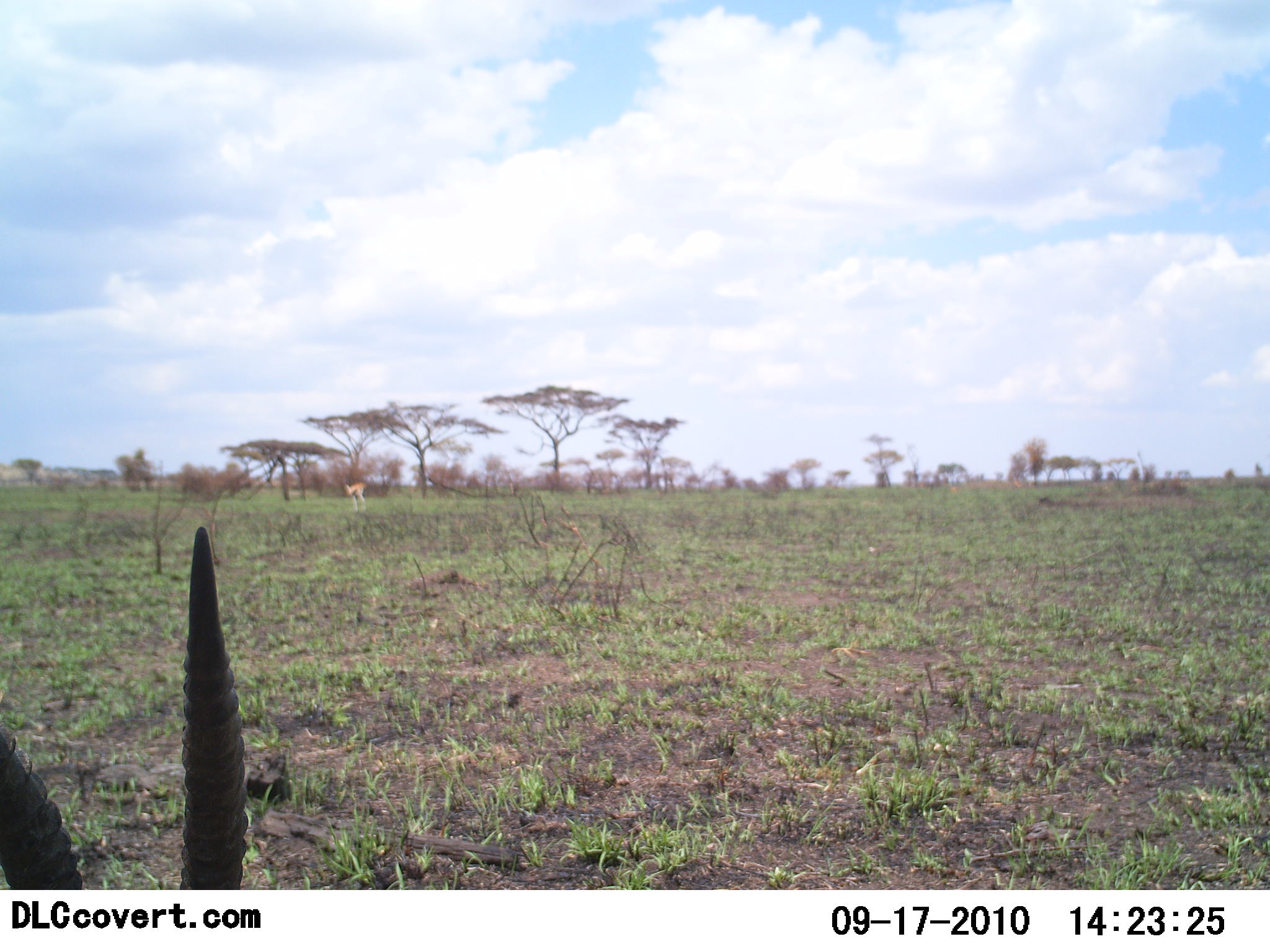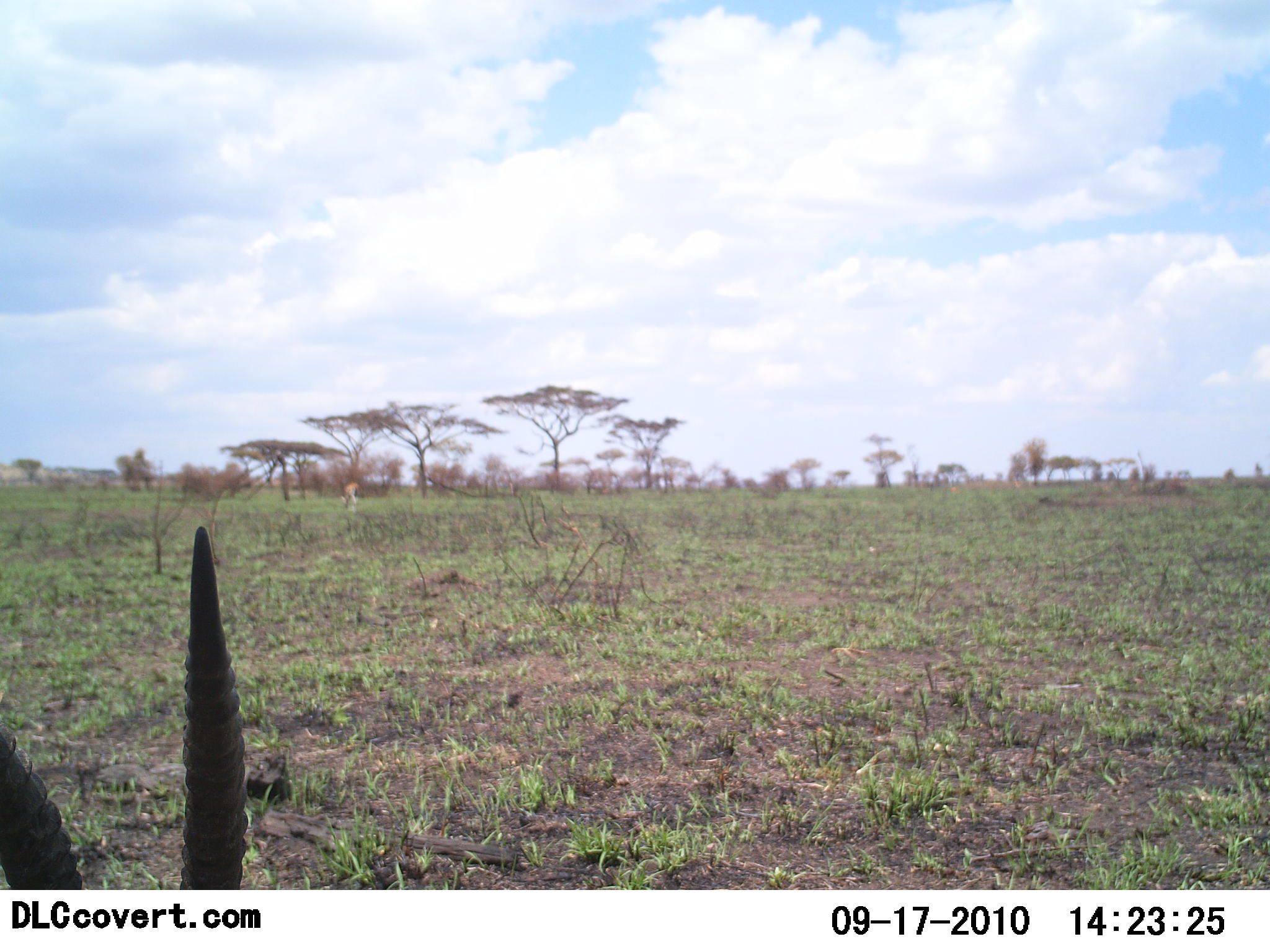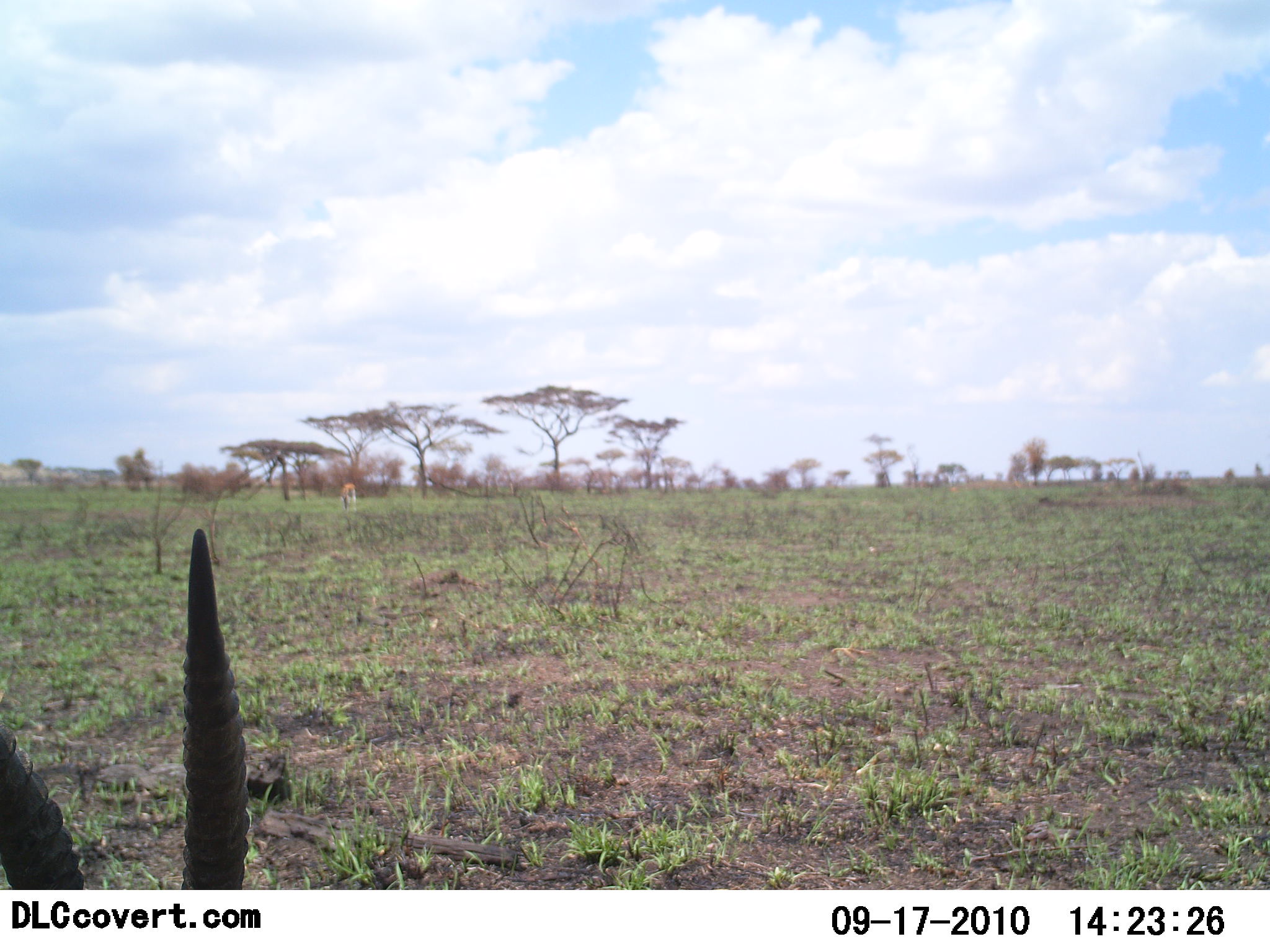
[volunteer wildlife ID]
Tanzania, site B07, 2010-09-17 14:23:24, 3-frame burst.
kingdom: Animalia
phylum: Chordata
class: Mammalia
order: Artiodactyla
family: Bovidae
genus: Eudorcas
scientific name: Eudorcas thomsonii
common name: thomson's gazelle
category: gazellethomsons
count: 2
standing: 73%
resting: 18%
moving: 18%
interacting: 0%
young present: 0%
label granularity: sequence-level